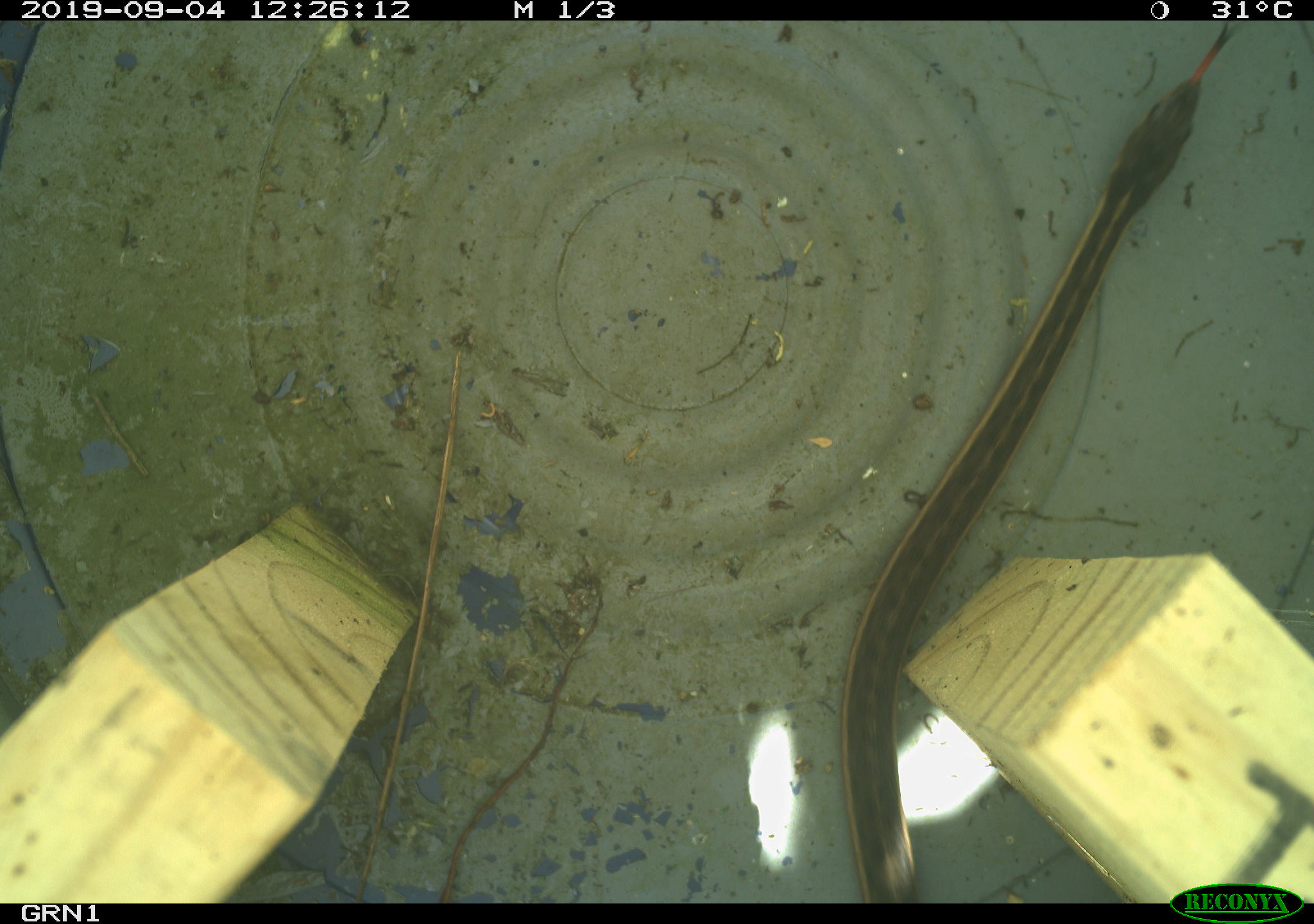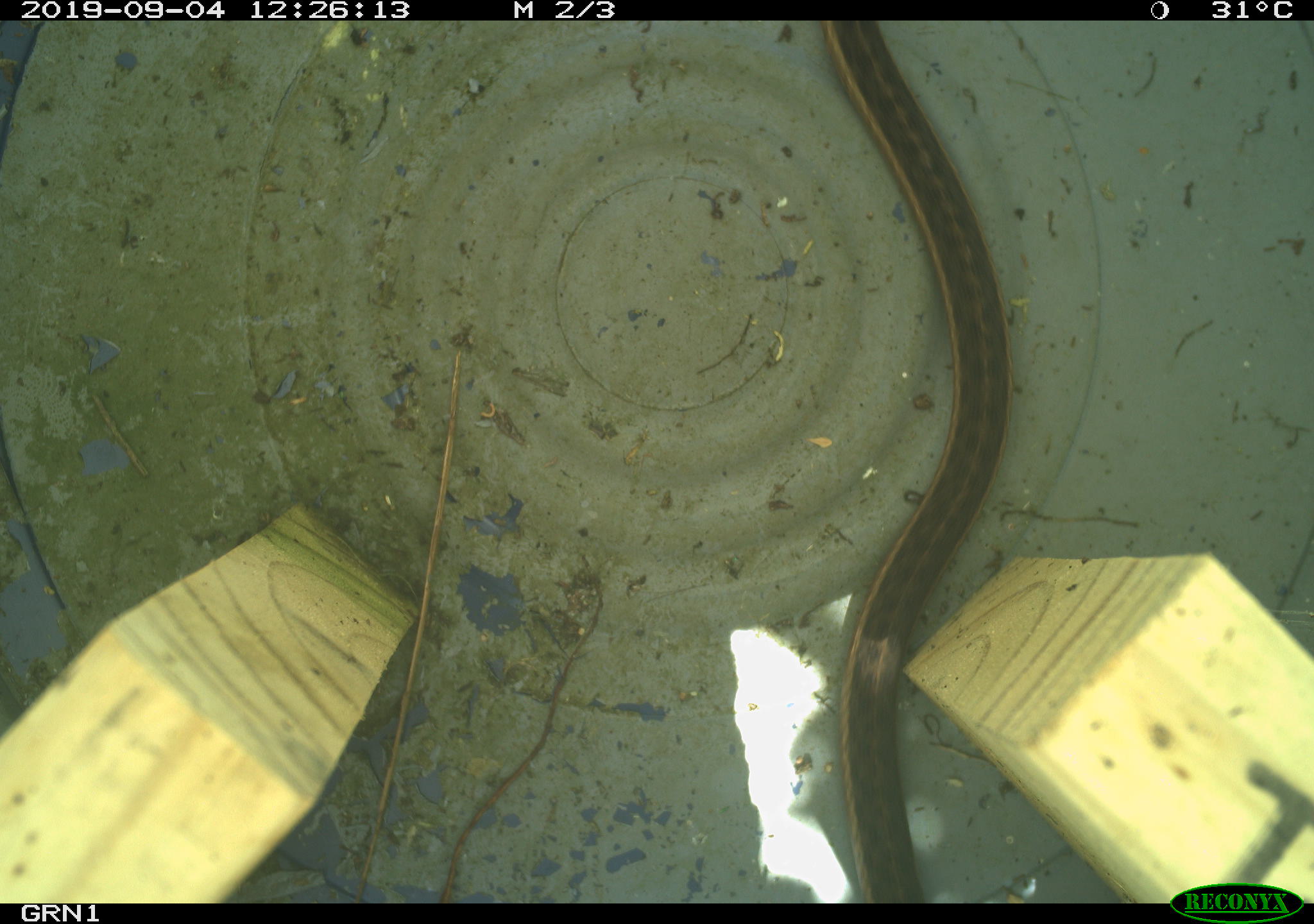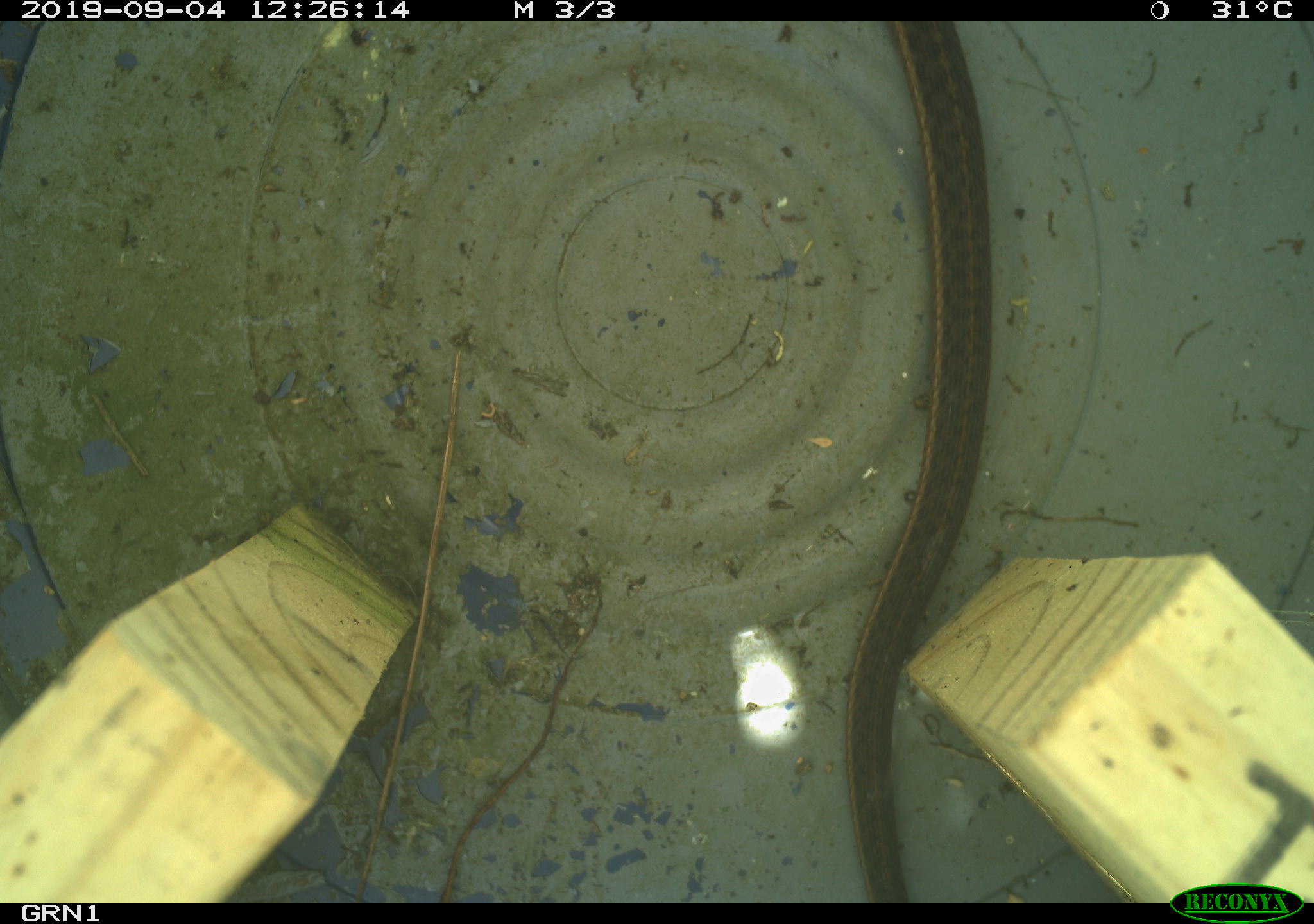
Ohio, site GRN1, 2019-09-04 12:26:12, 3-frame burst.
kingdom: Animalia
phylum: Chordata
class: Reptilia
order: Squamata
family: Colubridae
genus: Thamnophis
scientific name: Thamnophis sirtalis sirtalis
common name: eastern gartersnake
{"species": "eastern gartersnake (Thamnophis sirtalis sirtalis)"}